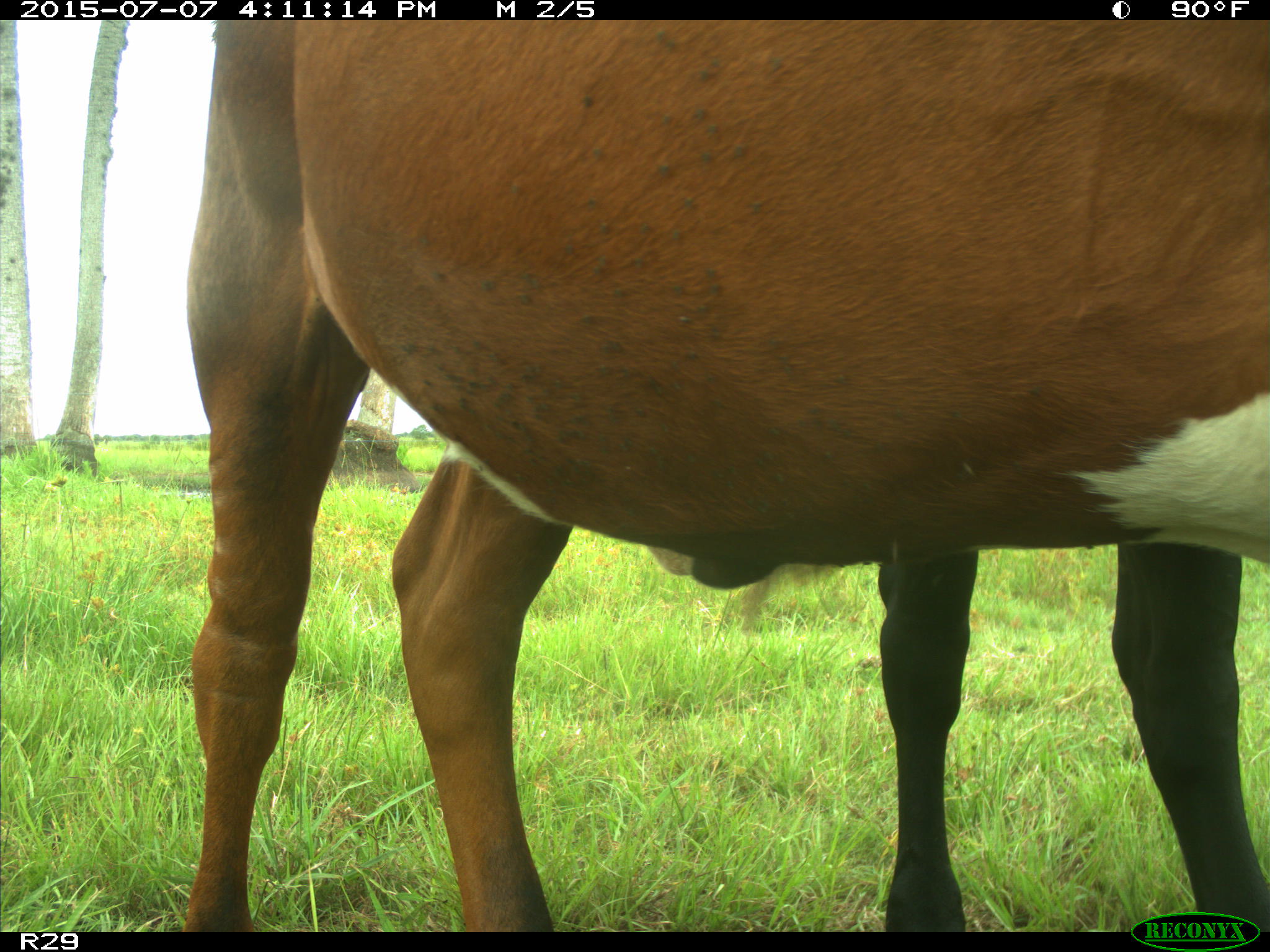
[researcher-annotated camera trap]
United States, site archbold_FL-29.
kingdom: Animalia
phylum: Chordata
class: Mammalia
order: Artiodactyla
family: Bovidae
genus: Bos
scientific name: Bos taurus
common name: domestic cow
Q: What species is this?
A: Bos taurus (domestic cow).